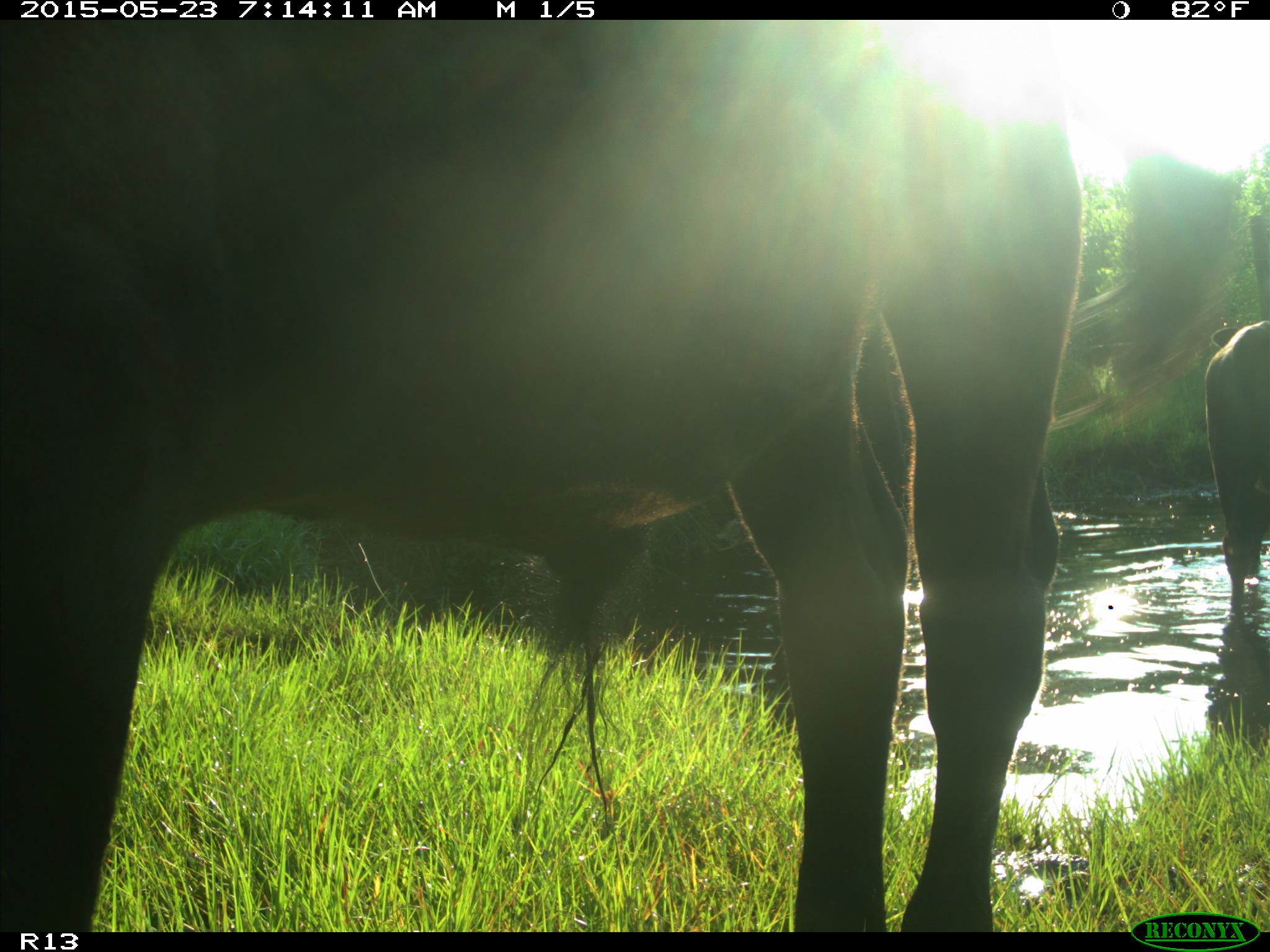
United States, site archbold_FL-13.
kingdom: Animalia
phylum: Chordata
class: Mammalia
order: Artiodactyla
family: Bovidae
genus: Bos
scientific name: Bos taurus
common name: domestic cow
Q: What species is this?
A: Bos taurus (domestic cow).